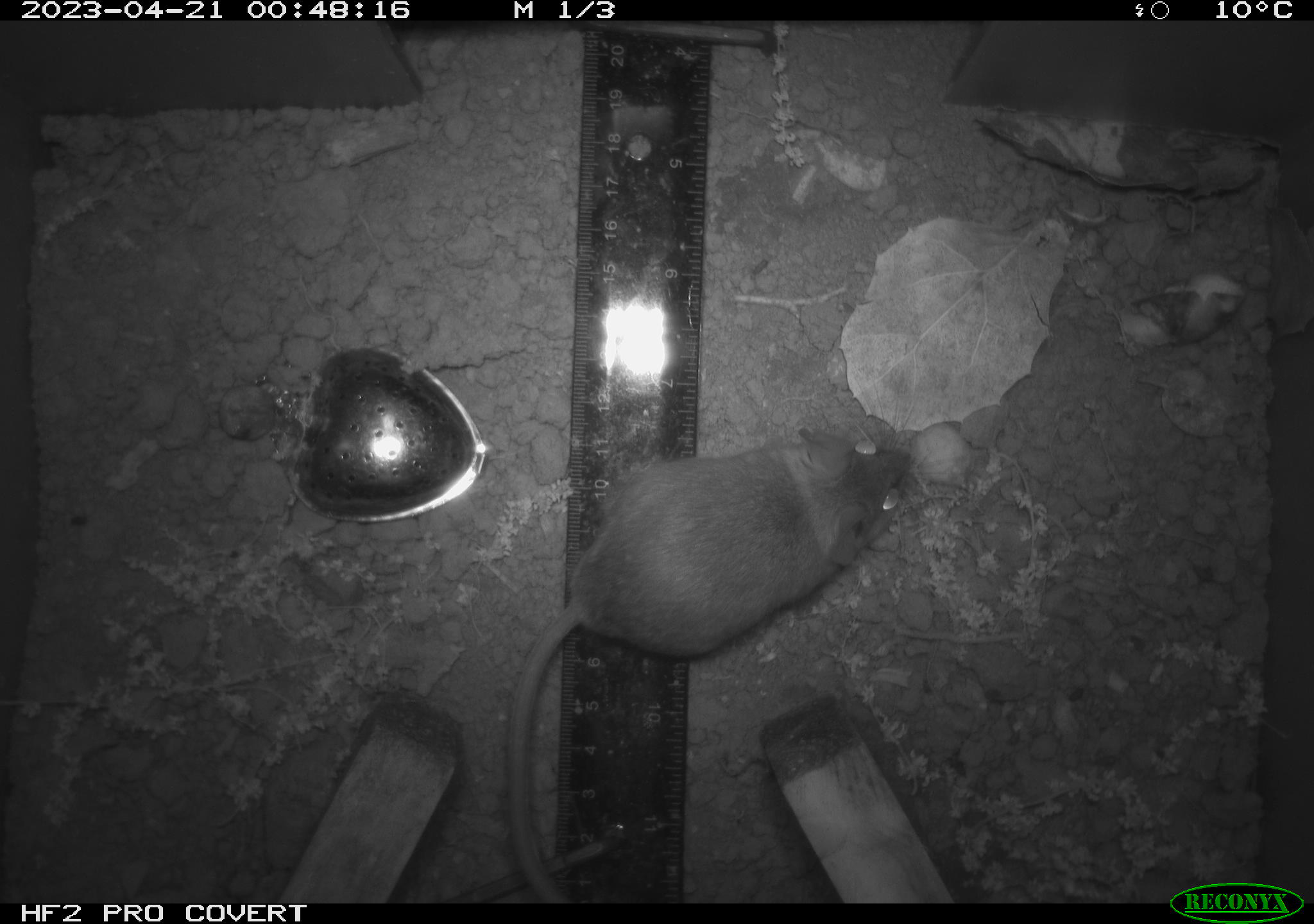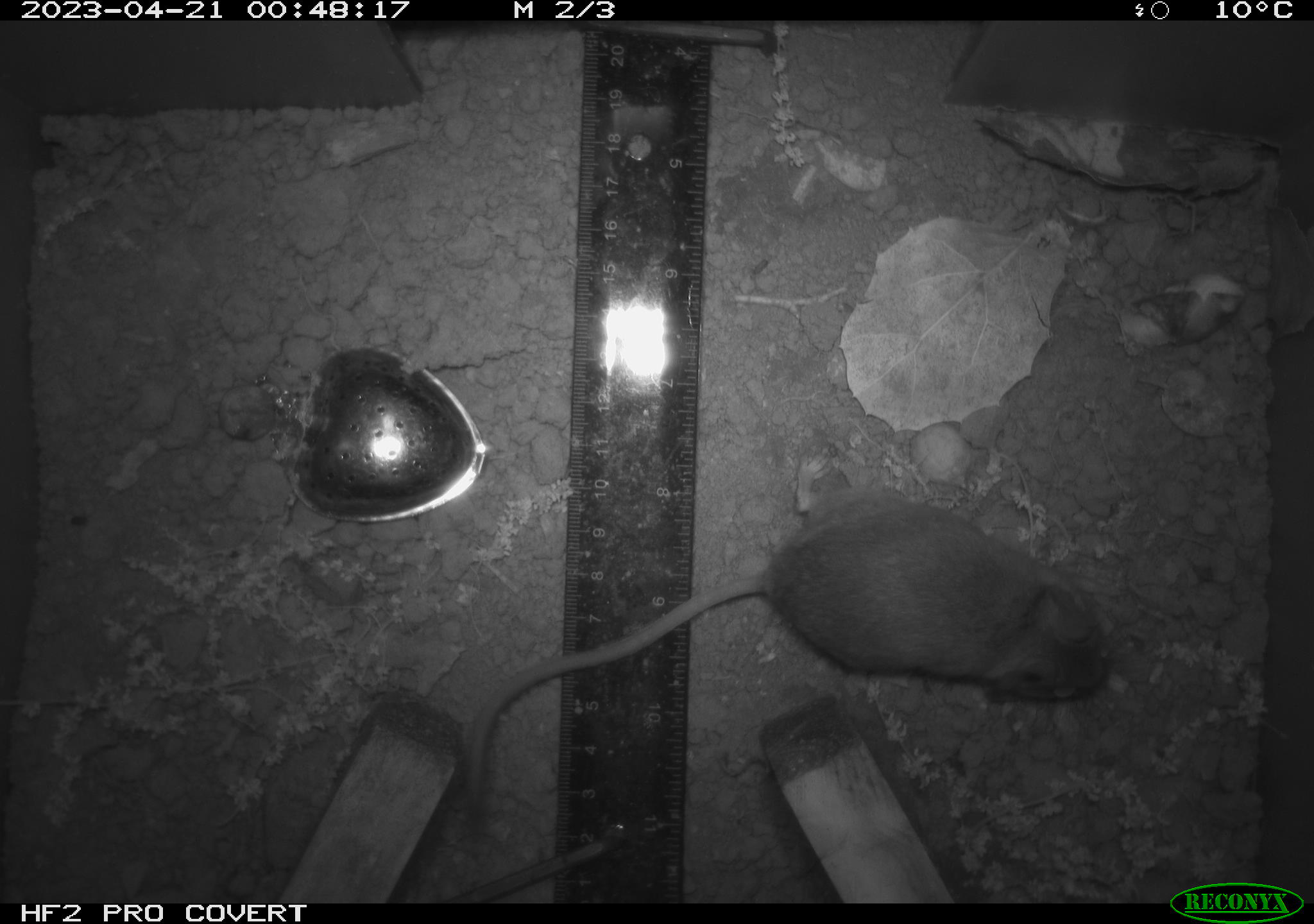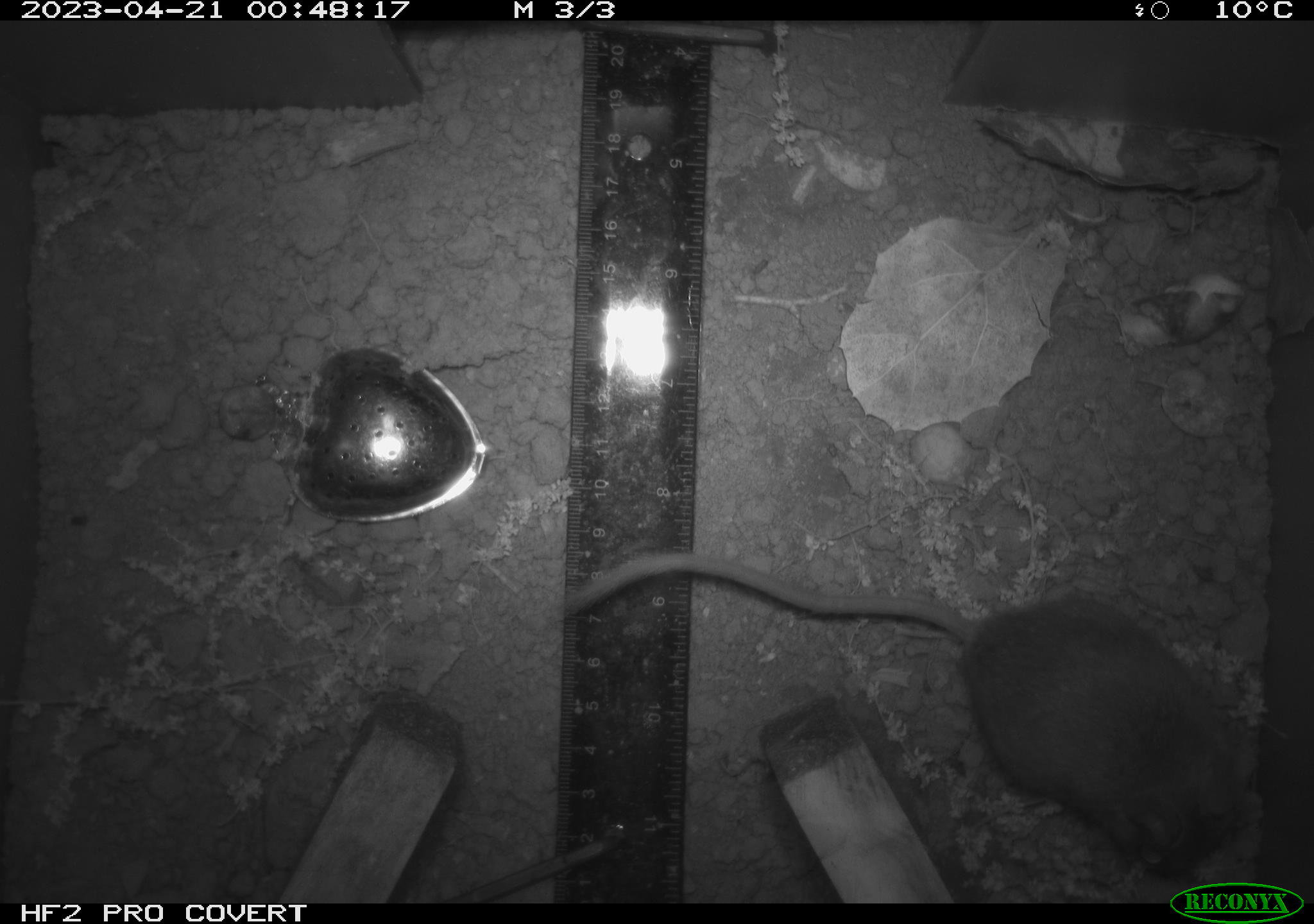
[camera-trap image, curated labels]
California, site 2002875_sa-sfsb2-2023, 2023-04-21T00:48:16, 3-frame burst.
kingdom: Animalia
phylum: Chordata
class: Mammalia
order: Rodentia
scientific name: Rodentia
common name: mouse species